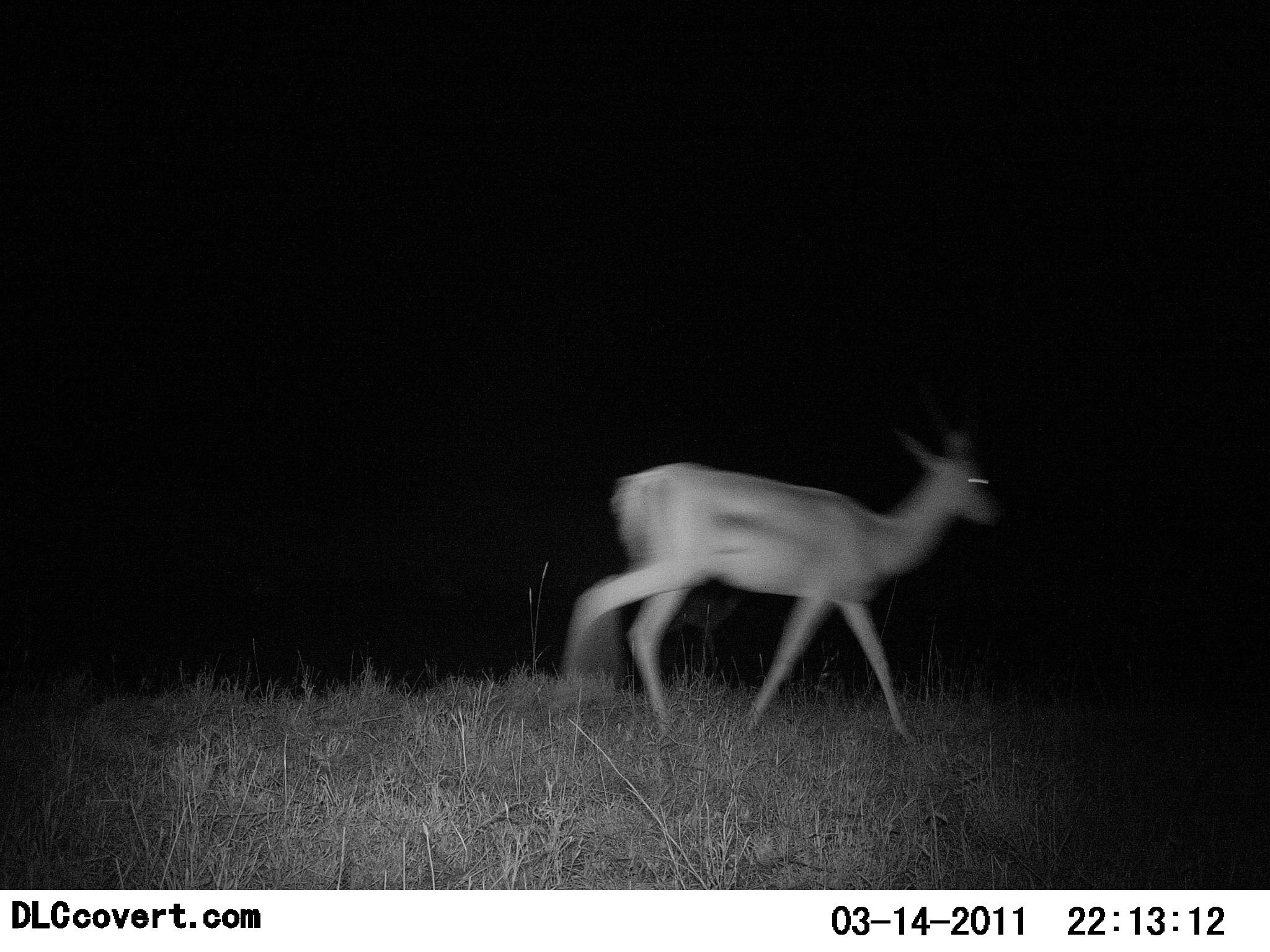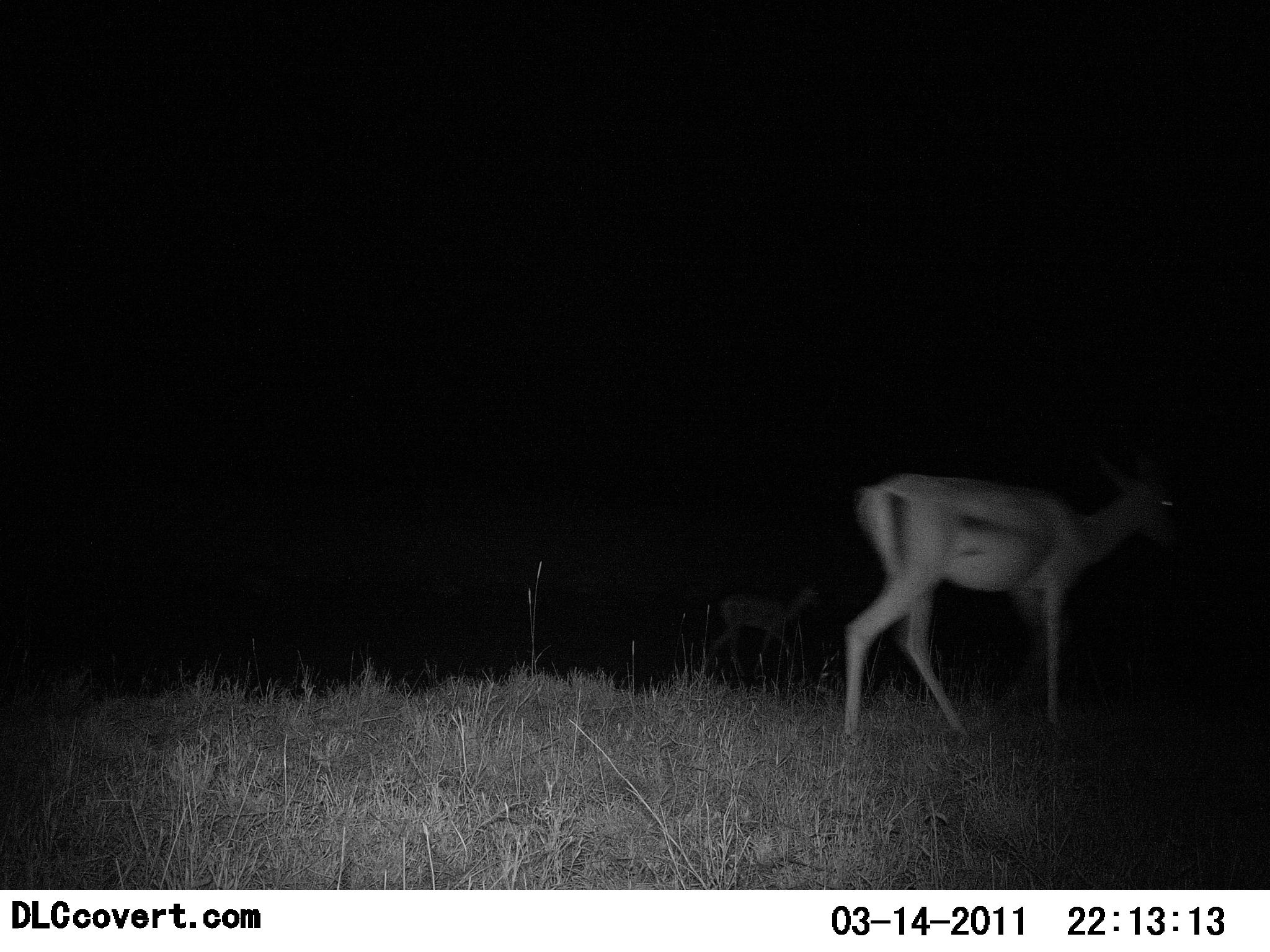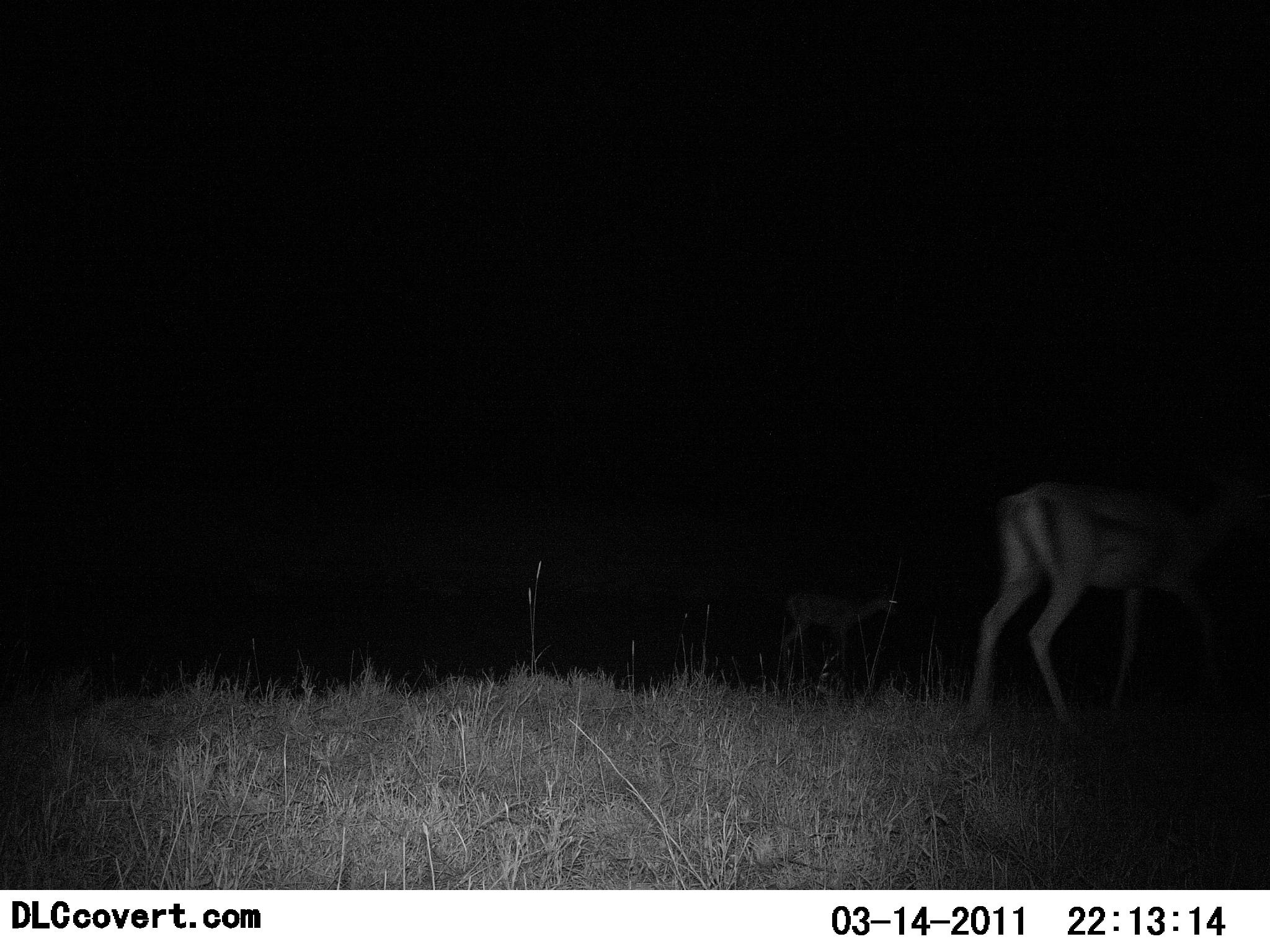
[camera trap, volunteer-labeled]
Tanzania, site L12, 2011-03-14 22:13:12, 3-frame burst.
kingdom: Animalia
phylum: Chordata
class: Mammalia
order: Artiodactyla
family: Bovidae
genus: Eudorcas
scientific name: Eudorcas thomsonii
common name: thomson's gazelle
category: gazellethomsons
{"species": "gazellethomsons (thomson's gazelle) (Eudorcas thomsonii)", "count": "2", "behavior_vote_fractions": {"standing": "17%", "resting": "0%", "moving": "83%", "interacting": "0%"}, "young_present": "8%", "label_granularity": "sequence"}